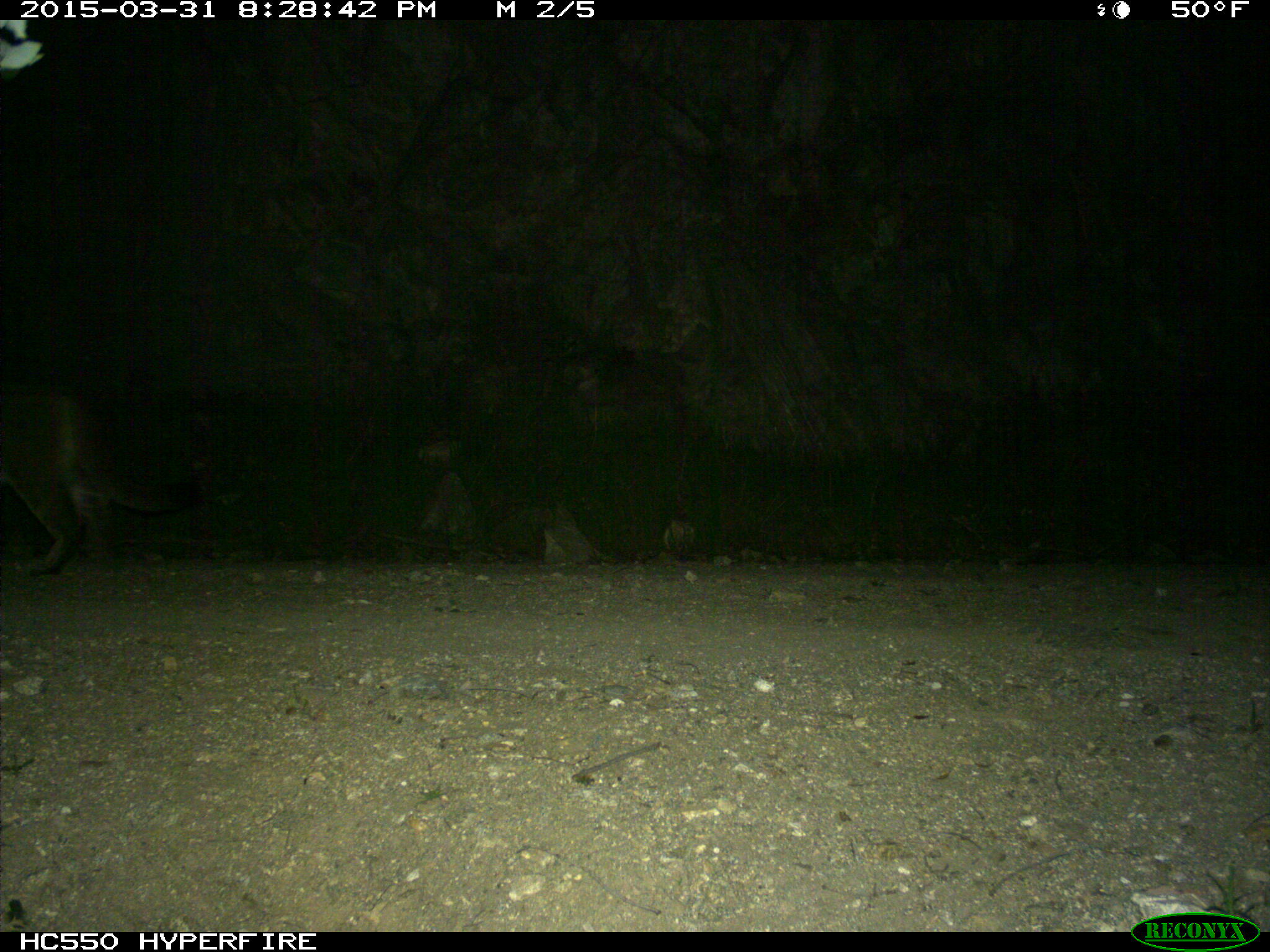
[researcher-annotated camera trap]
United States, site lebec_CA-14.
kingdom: Animalia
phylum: Chordata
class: Mammalia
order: Carnivora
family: Felidae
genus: Puma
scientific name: Puma concolor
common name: mountain lion